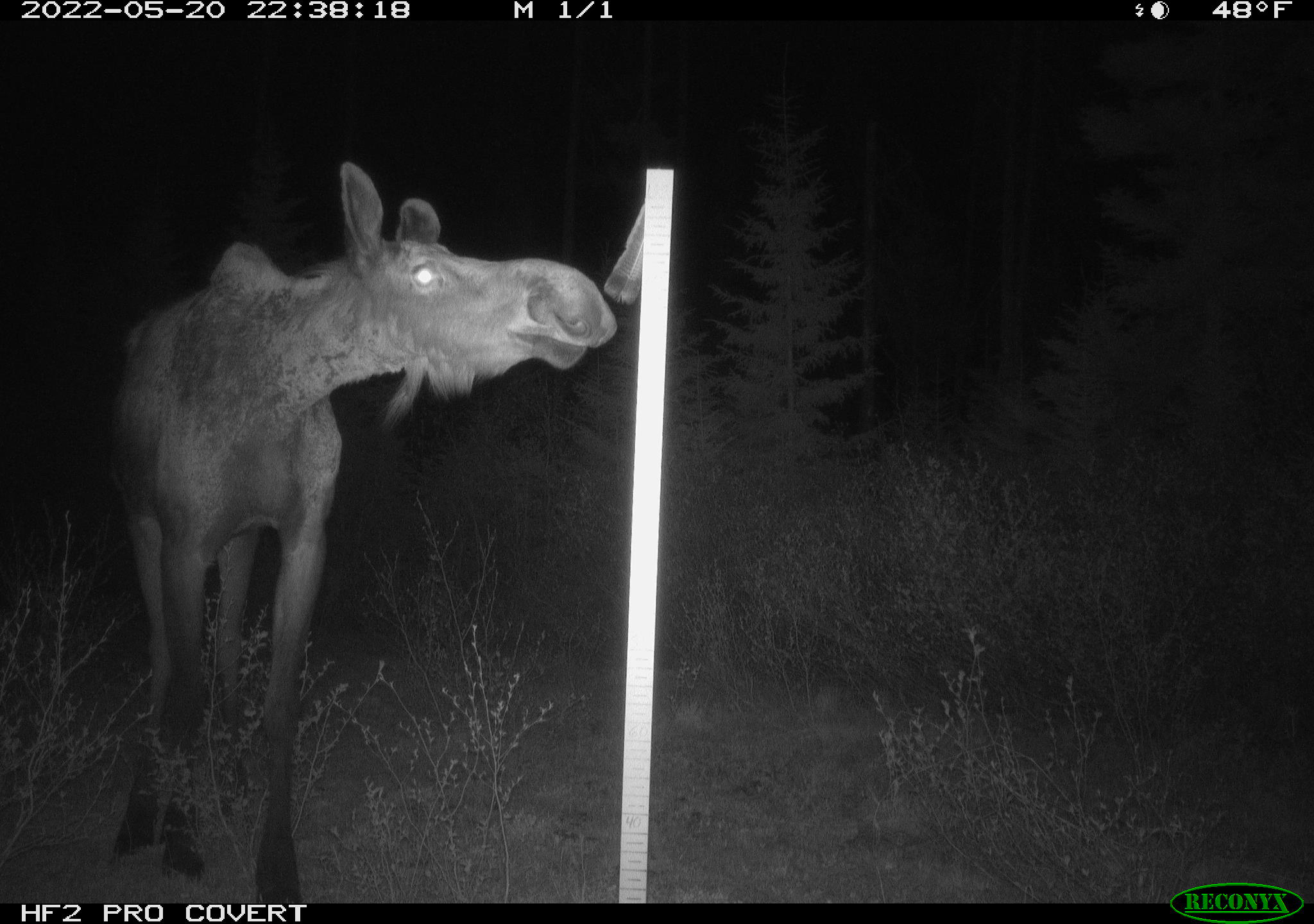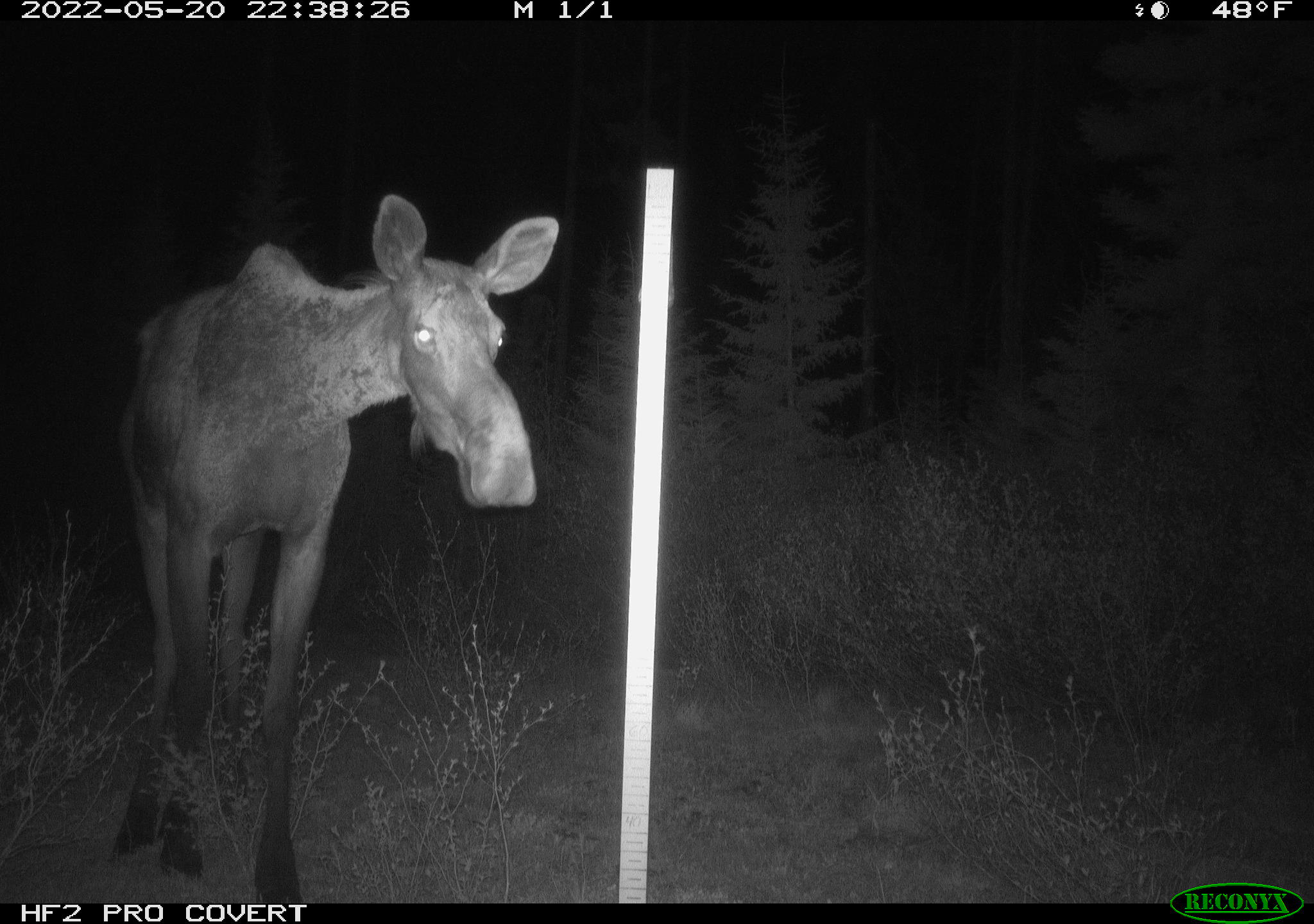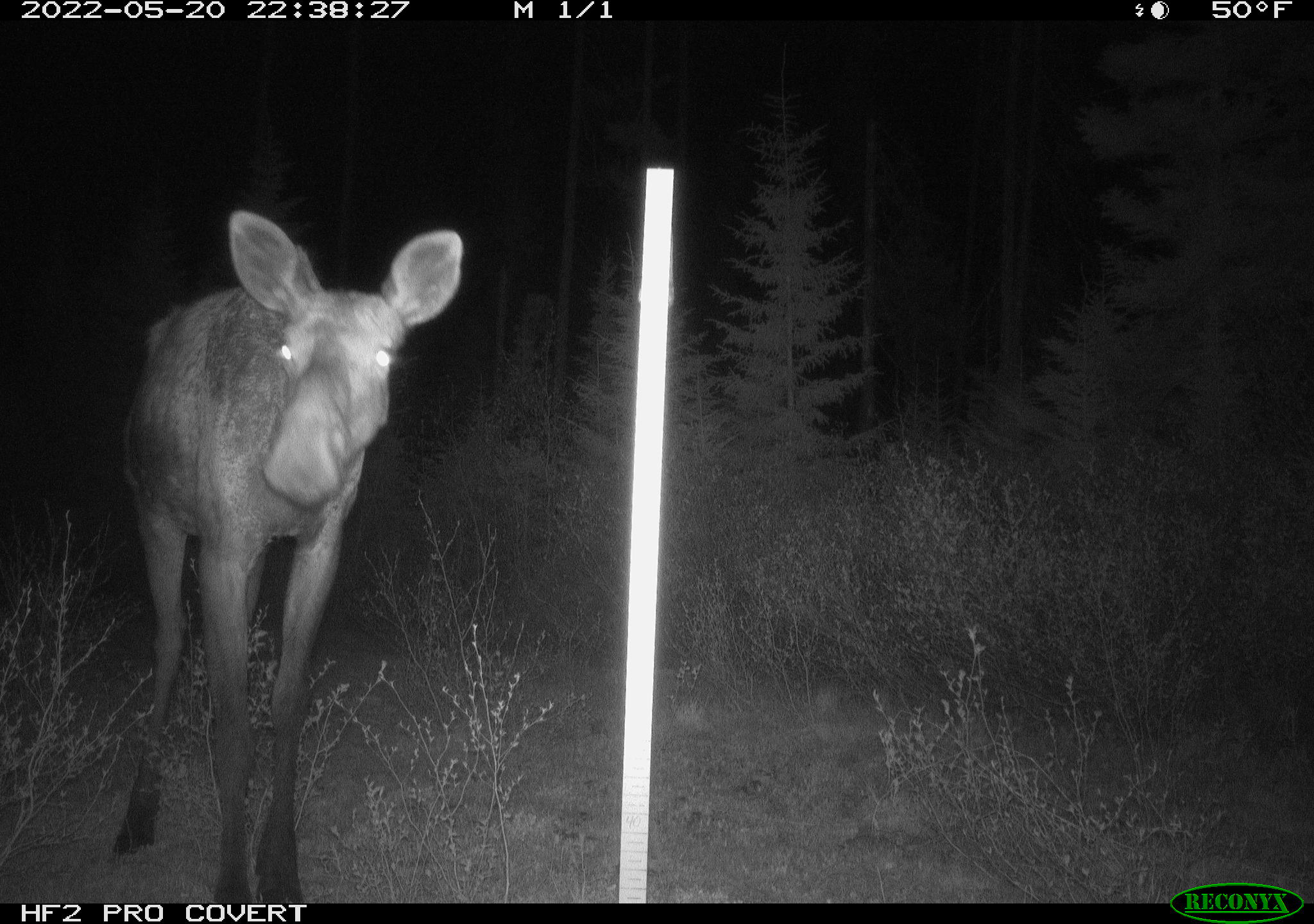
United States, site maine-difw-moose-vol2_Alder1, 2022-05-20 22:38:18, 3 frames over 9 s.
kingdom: Animalia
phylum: Chordata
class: Mammalia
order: Artiodactyla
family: Cervidae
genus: Alces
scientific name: Alces alces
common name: moose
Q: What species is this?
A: Moose (Alces alces).